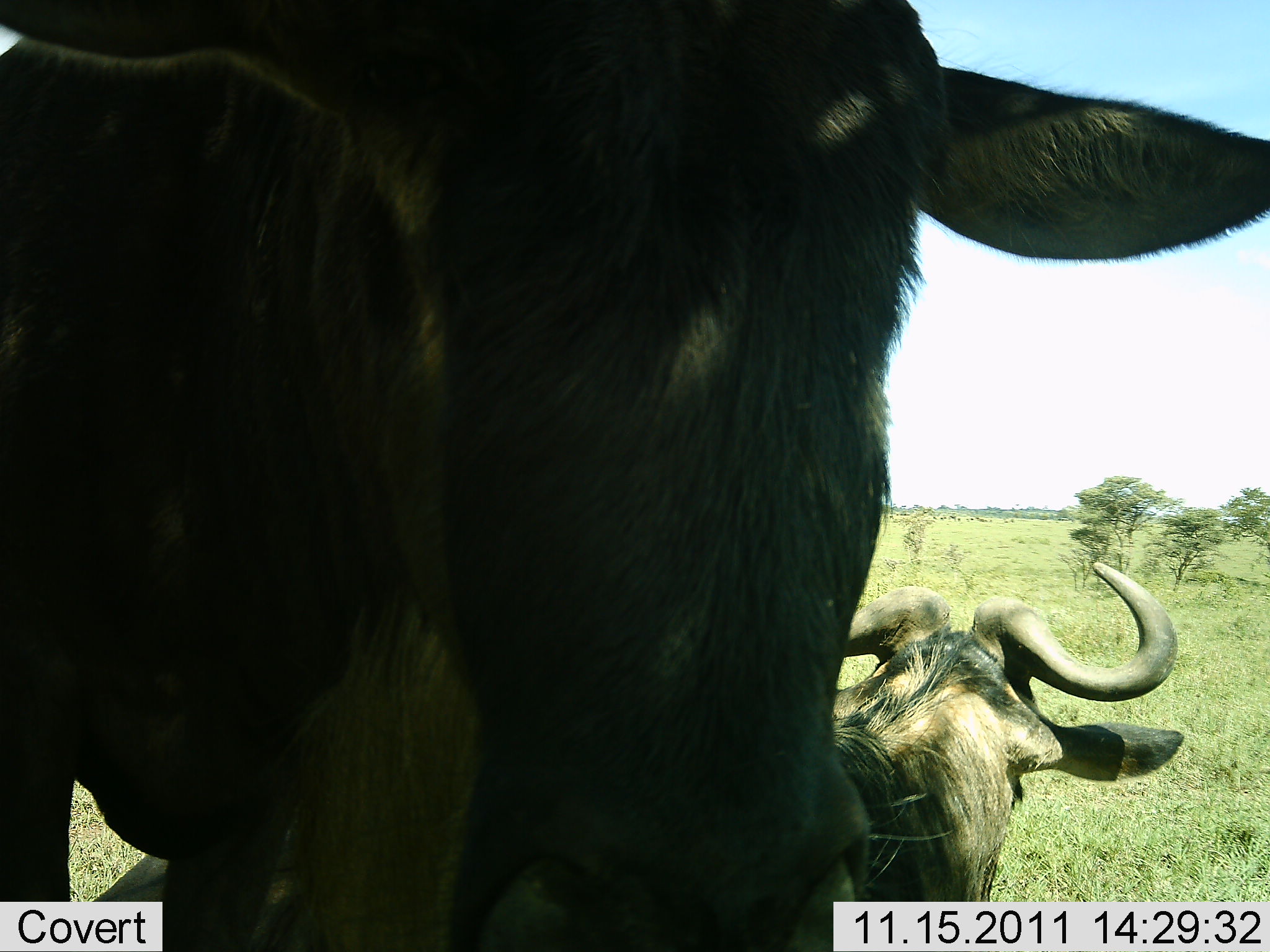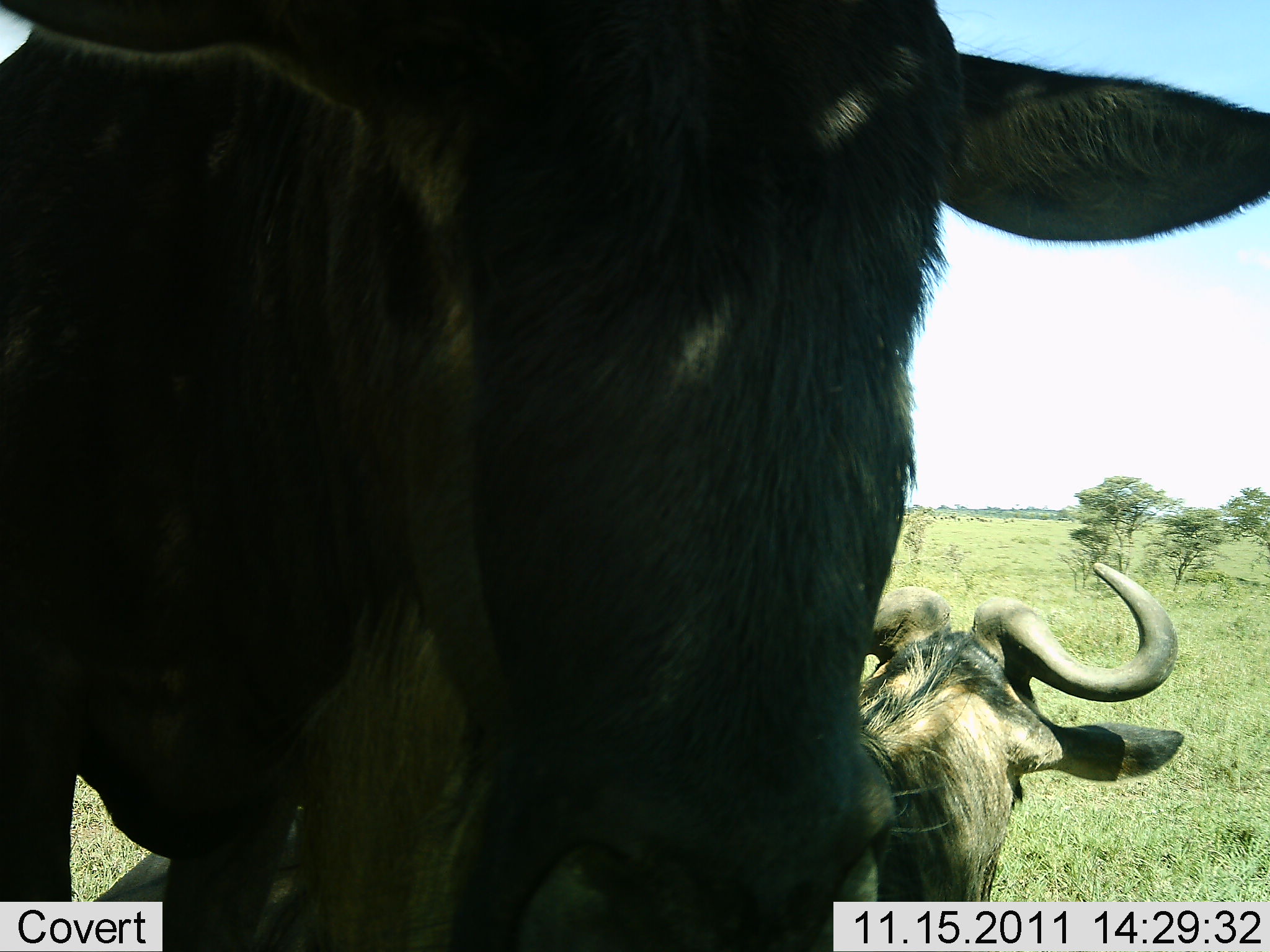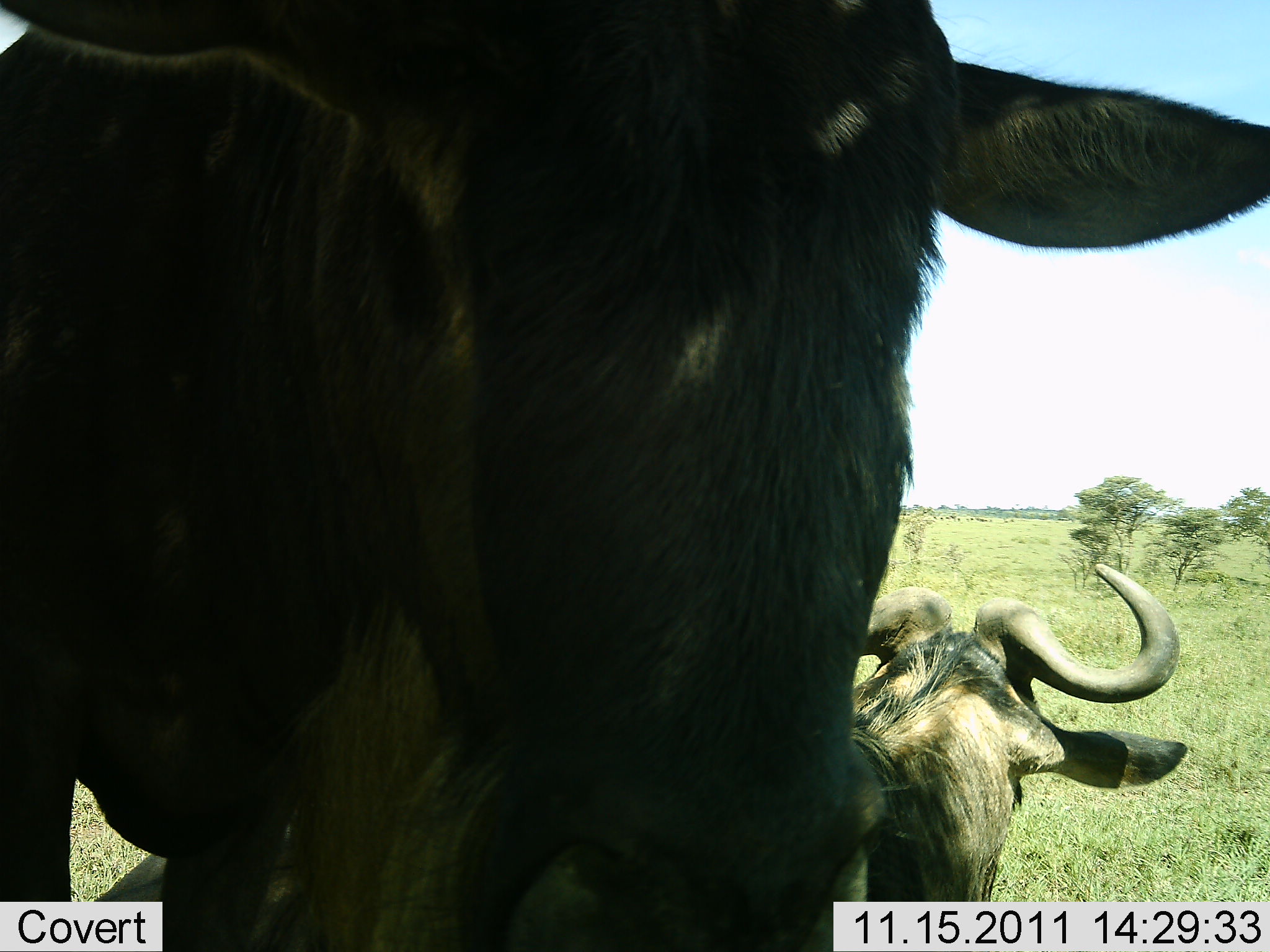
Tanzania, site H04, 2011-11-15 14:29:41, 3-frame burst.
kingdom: Animalia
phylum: Chordata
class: Mammalia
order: Artiodactyla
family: Bovidae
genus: Connochaetes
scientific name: Connochaetes taurinus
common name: blue wildebeest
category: wildebeest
Wildebeest (blue wildebeest) (Connochaetes taurinus), count 2. Behavior (volunteer vote fractions): standing 92%, resting 46%, moving 0%, interacting 0%. Young present (vote fraction): 0%. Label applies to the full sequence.